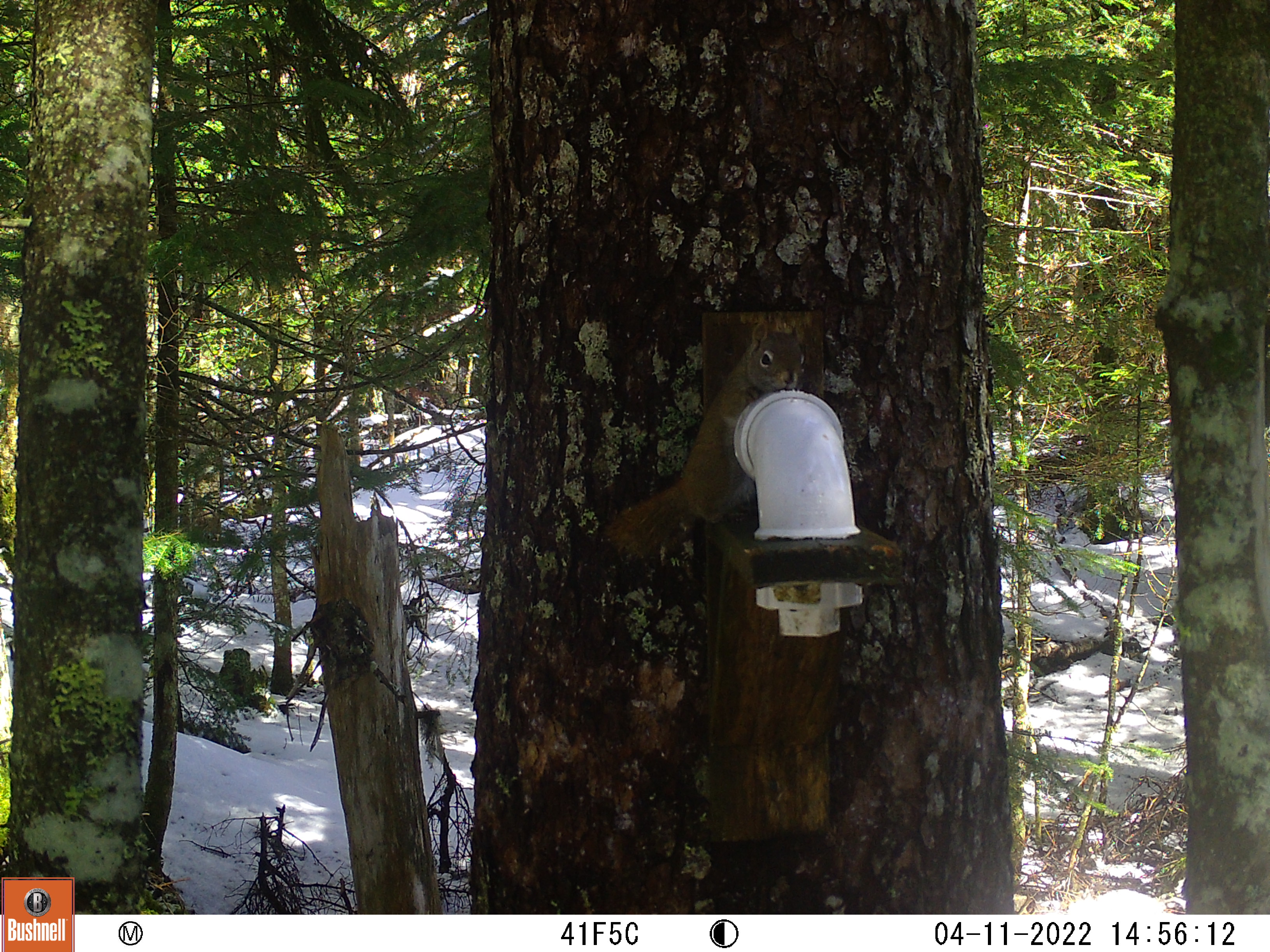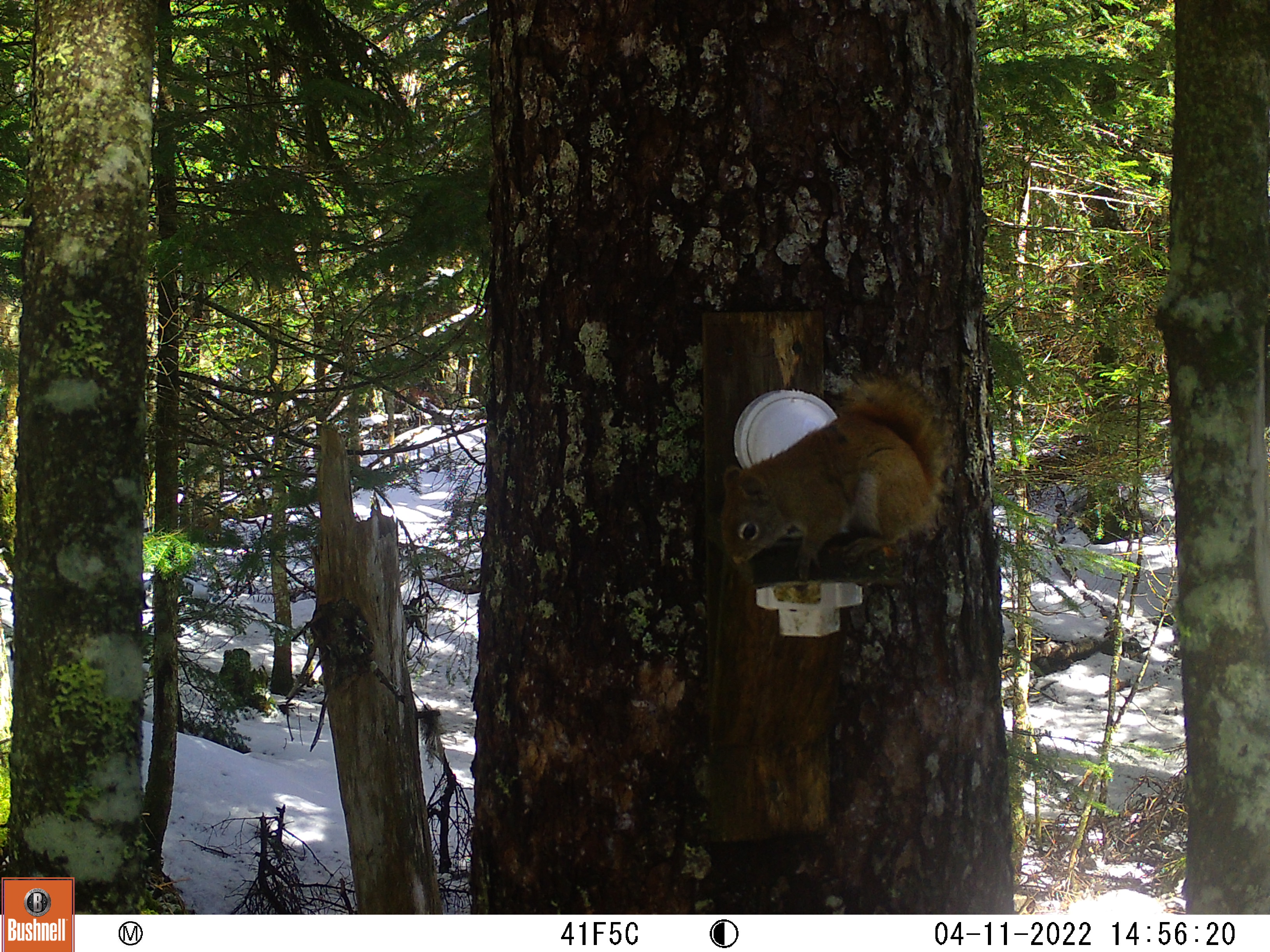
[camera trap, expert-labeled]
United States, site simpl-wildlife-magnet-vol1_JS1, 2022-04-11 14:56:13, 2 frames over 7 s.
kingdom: Animalia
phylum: Chordata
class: Mammalia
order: Rodentia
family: Sciuridae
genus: Tamiasciurus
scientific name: Tamiasciurus hudsonicus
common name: red squirrel